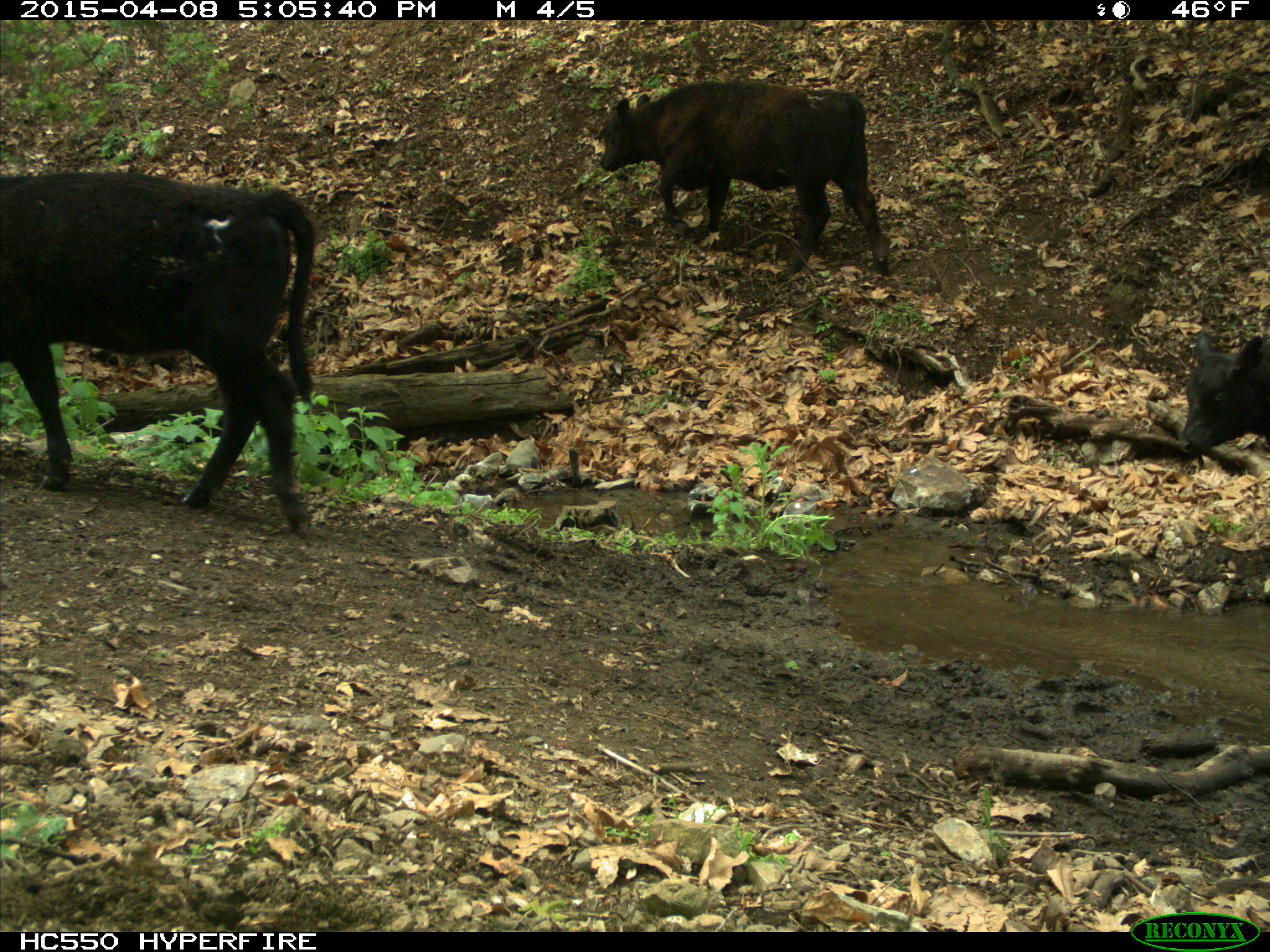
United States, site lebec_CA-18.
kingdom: Animalia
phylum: Chordata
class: Mammalia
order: Artiodactyla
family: Bovidae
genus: Bos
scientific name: Bos taurus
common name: domestic cow